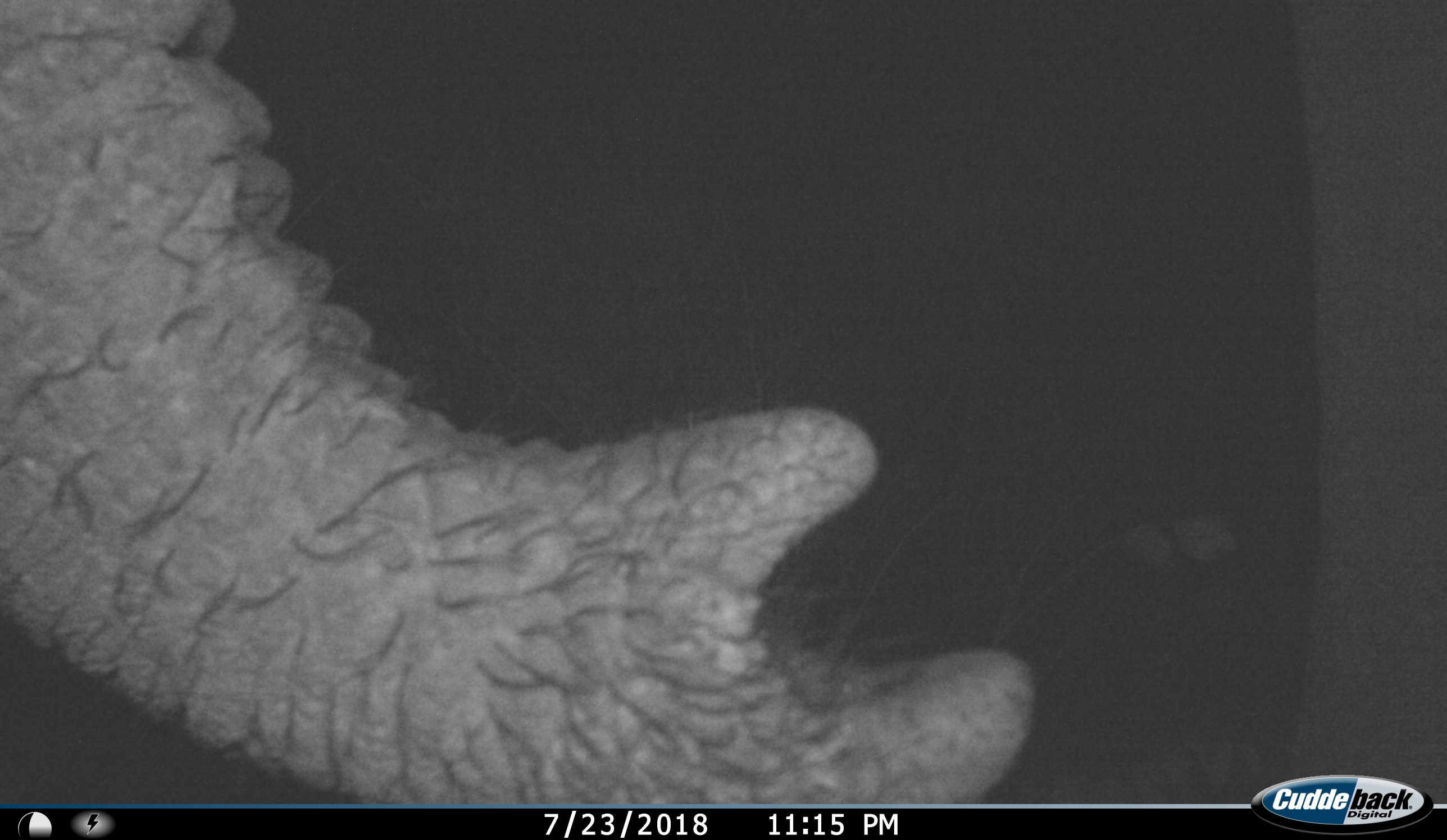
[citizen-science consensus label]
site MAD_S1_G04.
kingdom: Animalia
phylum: Chordata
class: Mammalia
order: Proboscidea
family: Elephantidae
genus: Loxodonta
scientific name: Loxodonta africana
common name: african bush elephant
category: elephant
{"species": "elephant (african bush elephant) (Loxodonta africana)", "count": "1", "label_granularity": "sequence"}